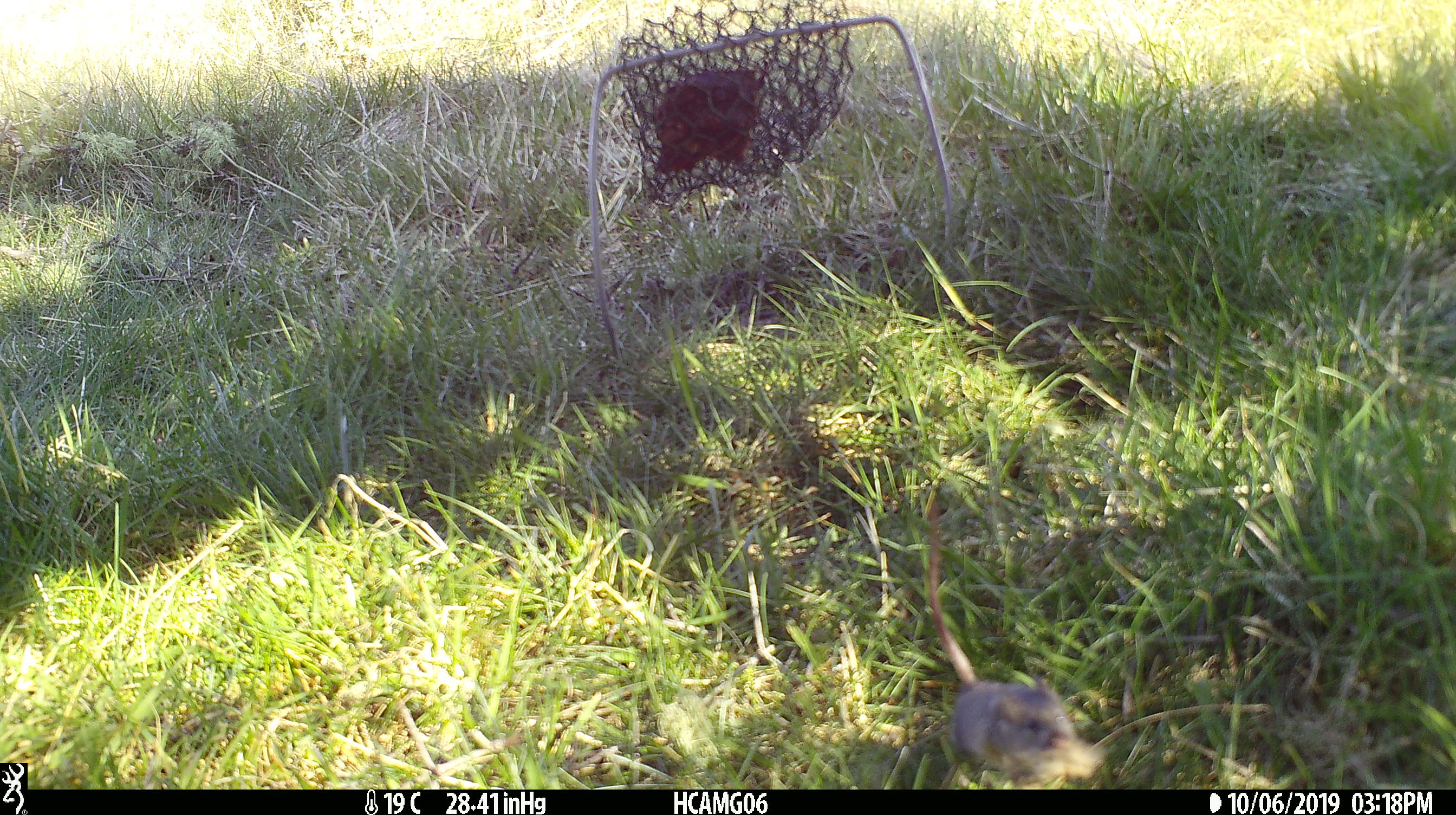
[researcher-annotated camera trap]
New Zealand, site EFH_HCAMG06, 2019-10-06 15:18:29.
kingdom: Animalia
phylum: Chordata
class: Mammalia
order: Rodentia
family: Muridae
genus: Mus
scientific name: Mus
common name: mouse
Mouse (Mus).